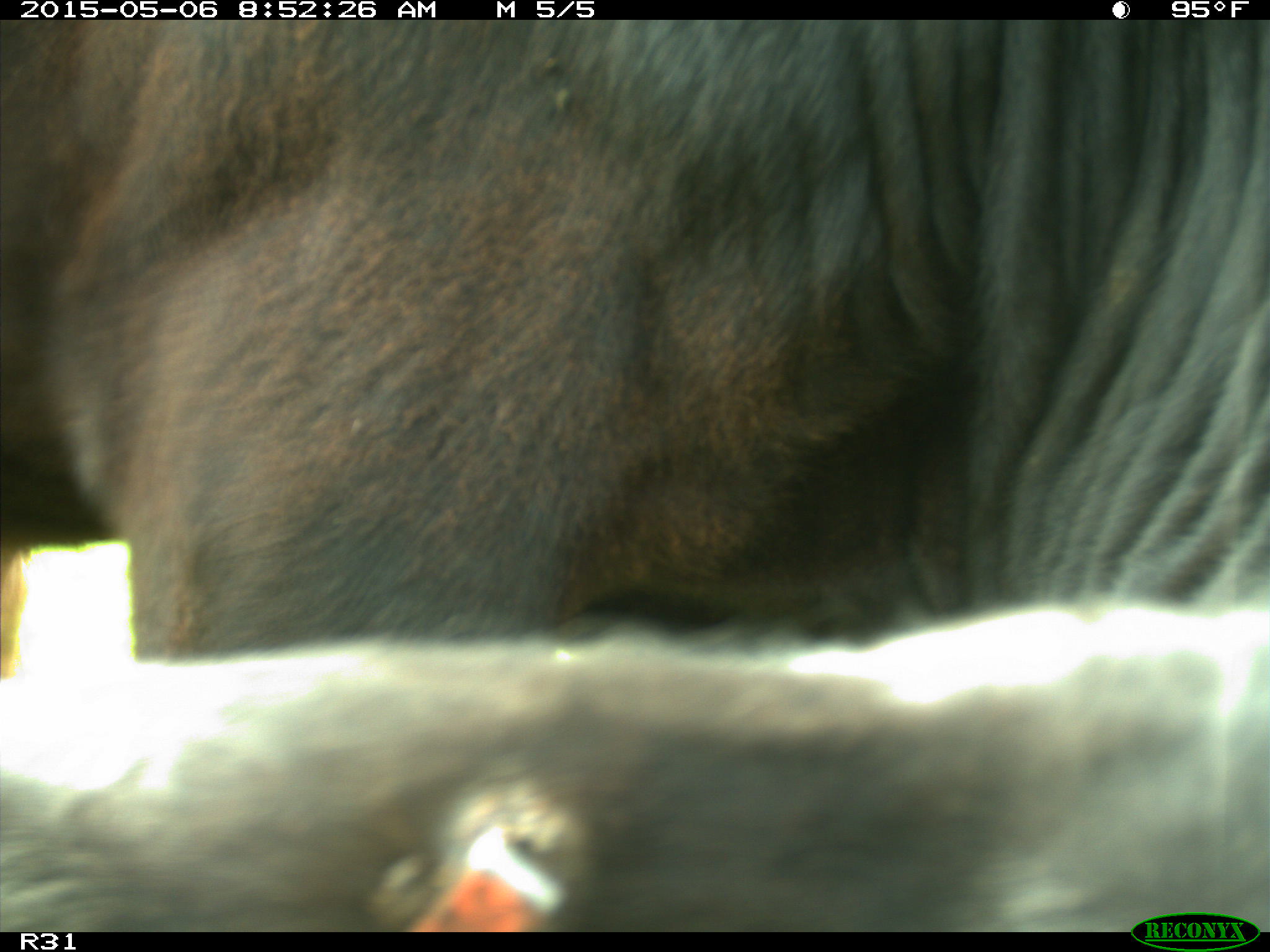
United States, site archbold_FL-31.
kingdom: Animalia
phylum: Chordata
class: Mammalia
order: Artiodactyla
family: Bovidae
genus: Bos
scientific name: Bos taurus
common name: domestic cow